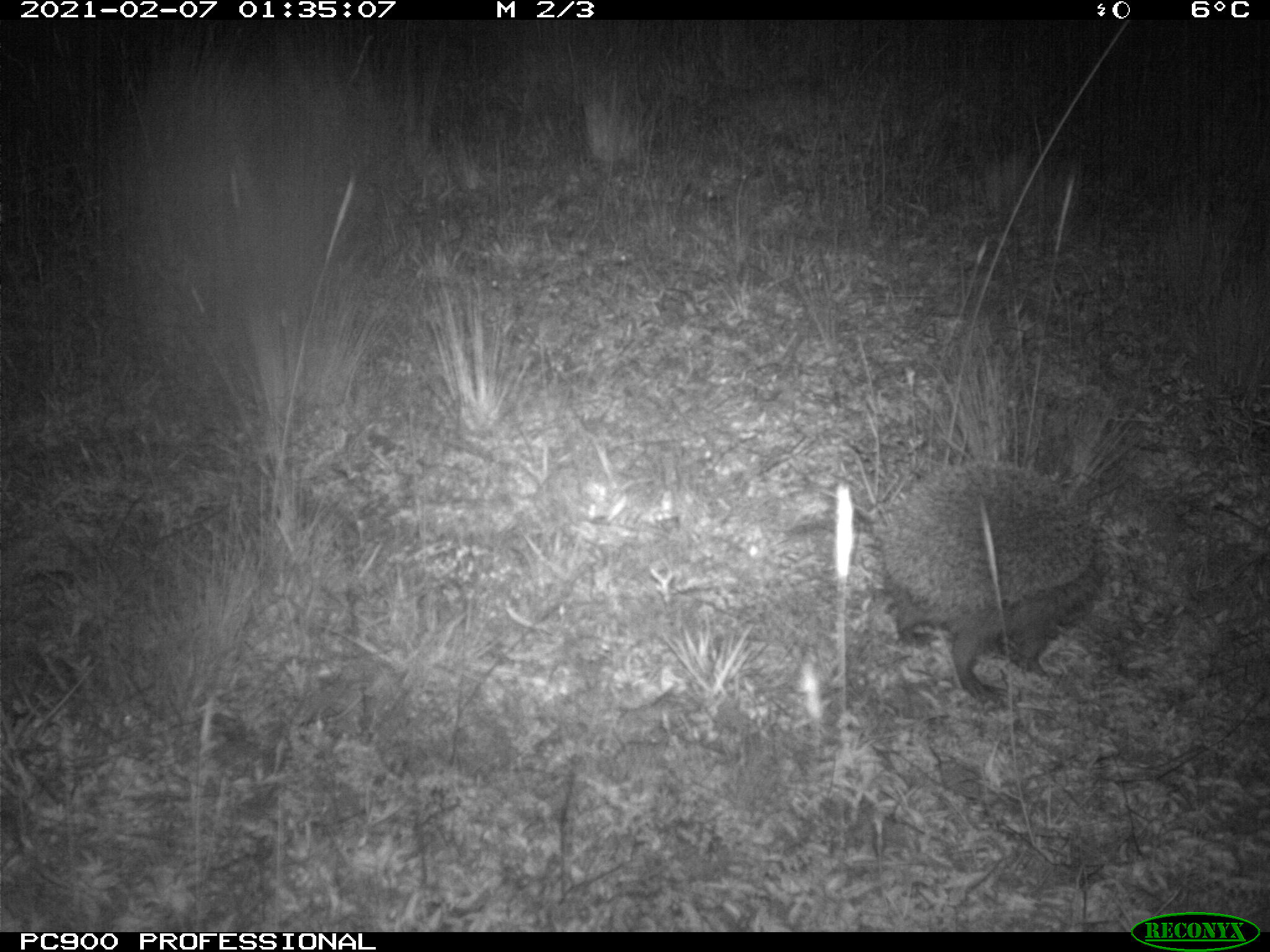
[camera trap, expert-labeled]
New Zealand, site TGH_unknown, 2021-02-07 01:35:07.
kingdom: Animalia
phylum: Chordata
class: Mammalia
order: Eulipotyphla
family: Erinaceidae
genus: Erinaceus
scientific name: Erinaceus europaeus europaeus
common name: european hedgehog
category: hedgehog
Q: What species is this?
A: Hedgehog (european hedgehog) (Erinaceus europaeus europaeus).